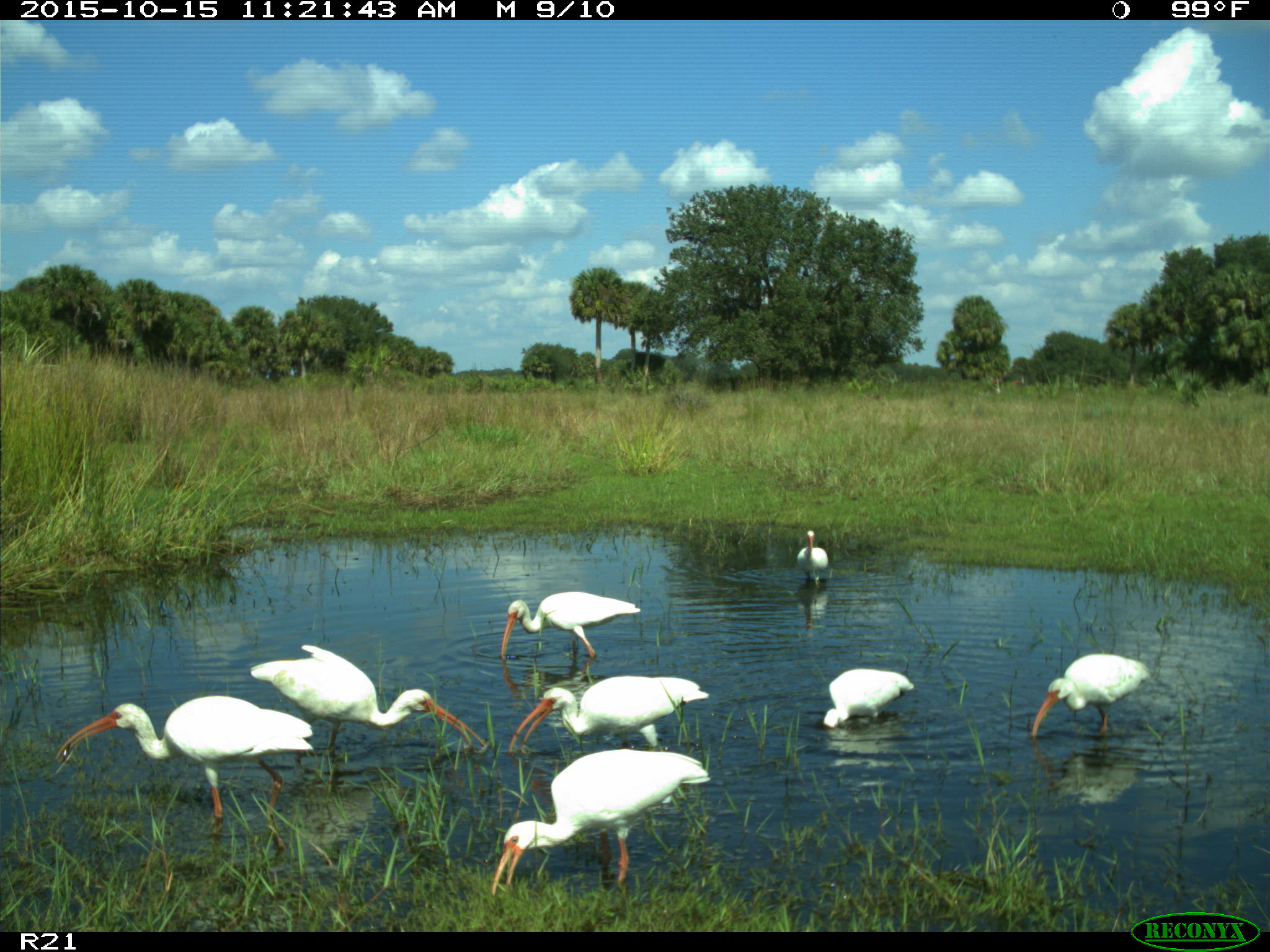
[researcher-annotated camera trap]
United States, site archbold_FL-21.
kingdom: Animalia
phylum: Chordata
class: Aves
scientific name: Aves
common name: birds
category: unidentified bird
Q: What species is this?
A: Unidentified bird (birds) (Aves).